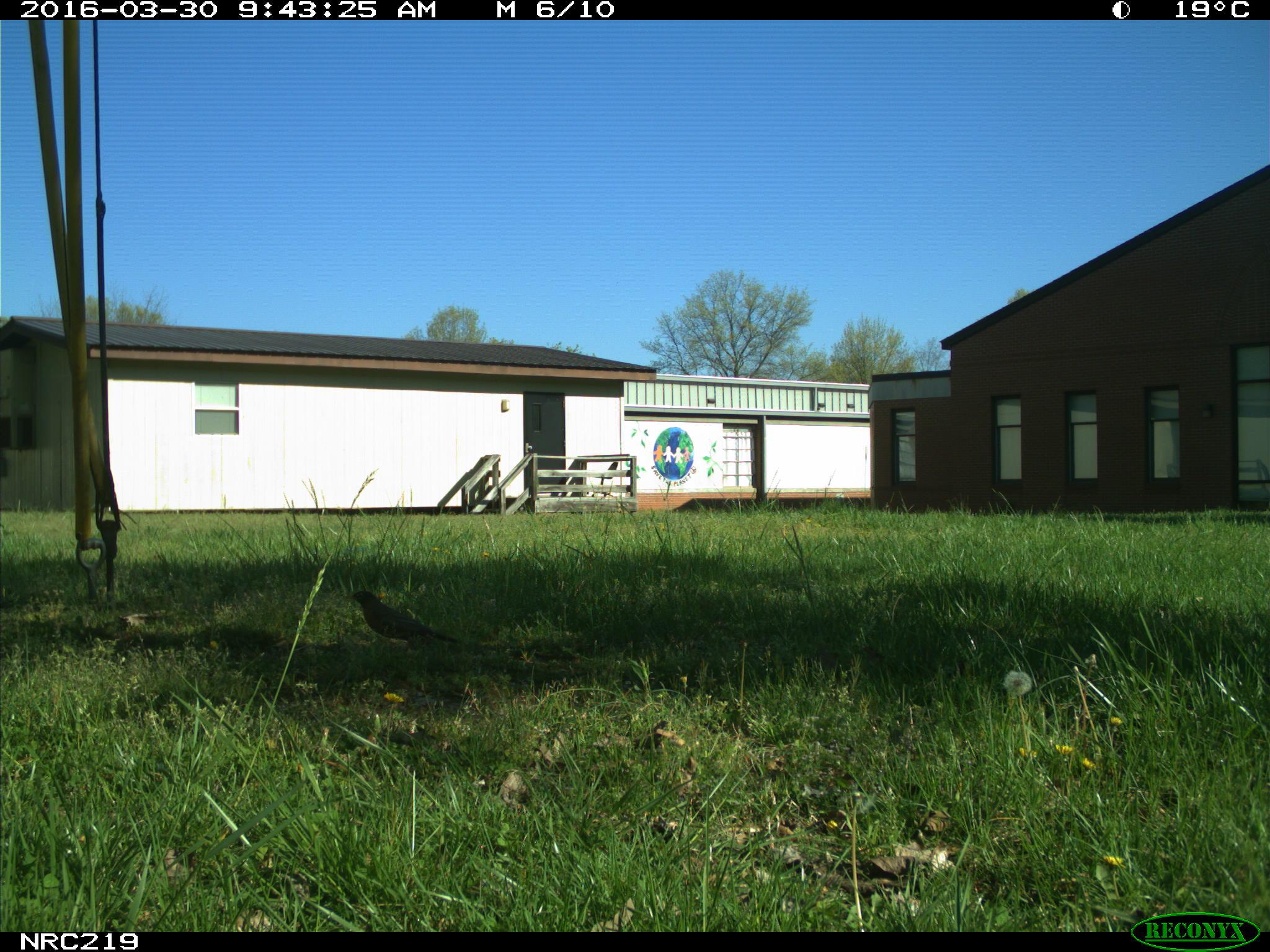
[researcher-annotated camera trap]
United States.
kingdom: Animalia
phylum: Chordata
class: Aves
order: Passeriformes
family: Corvidae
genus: Corvus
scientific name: Corvus brachyrhynchos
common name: american crow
American Crow (Corvus brachyrhynchos).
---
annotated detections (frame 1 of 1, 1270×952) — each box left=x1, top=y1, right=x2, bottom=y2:
American Crow: left=336, top=582, right=464, bottom=658